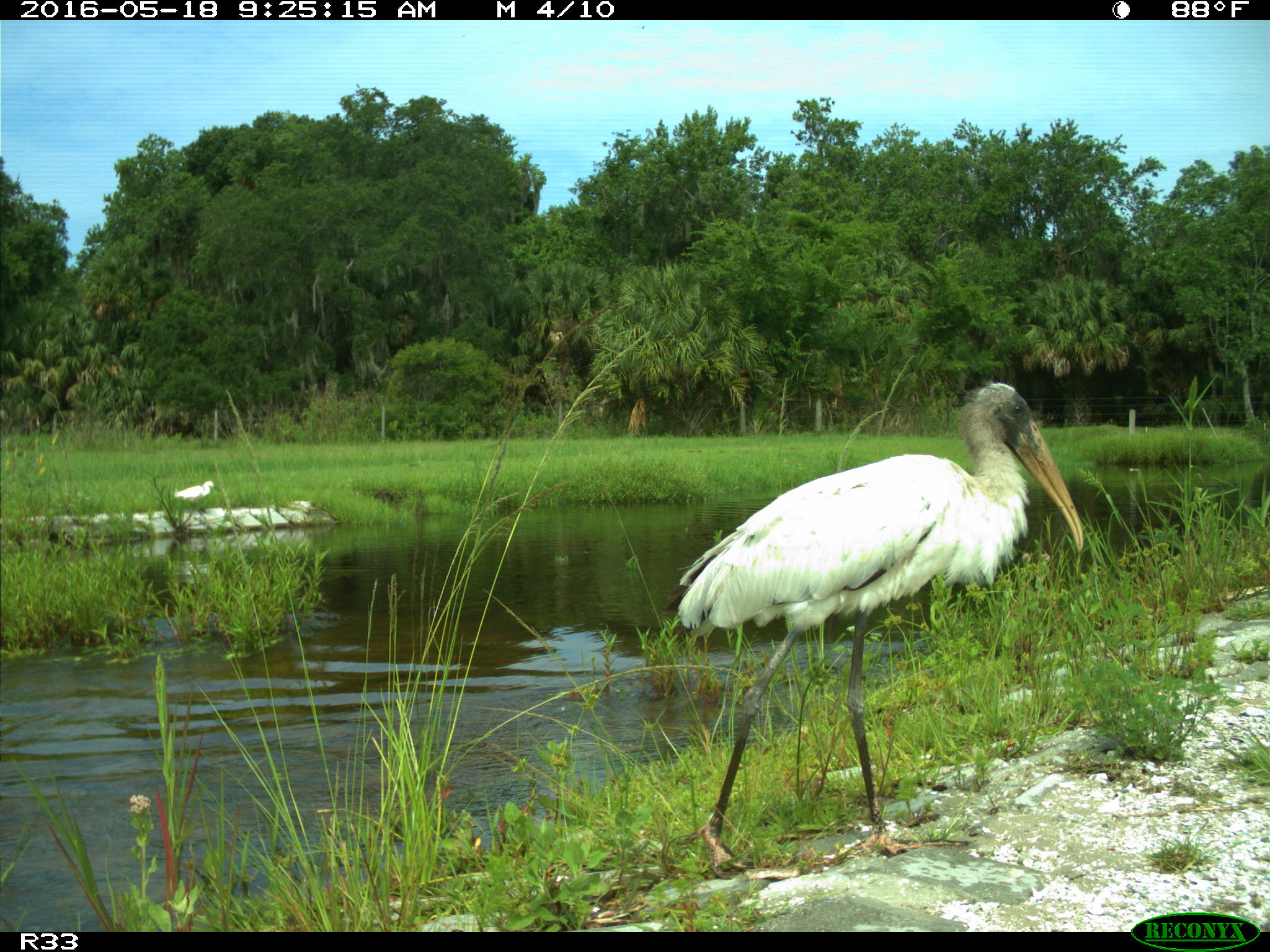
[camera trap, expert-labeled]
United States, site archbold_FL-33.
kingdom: Animalia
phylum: Chordata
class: Aves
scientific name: Aves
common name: birds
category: unidentified bird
Unidentified bird (birds) (Aves).